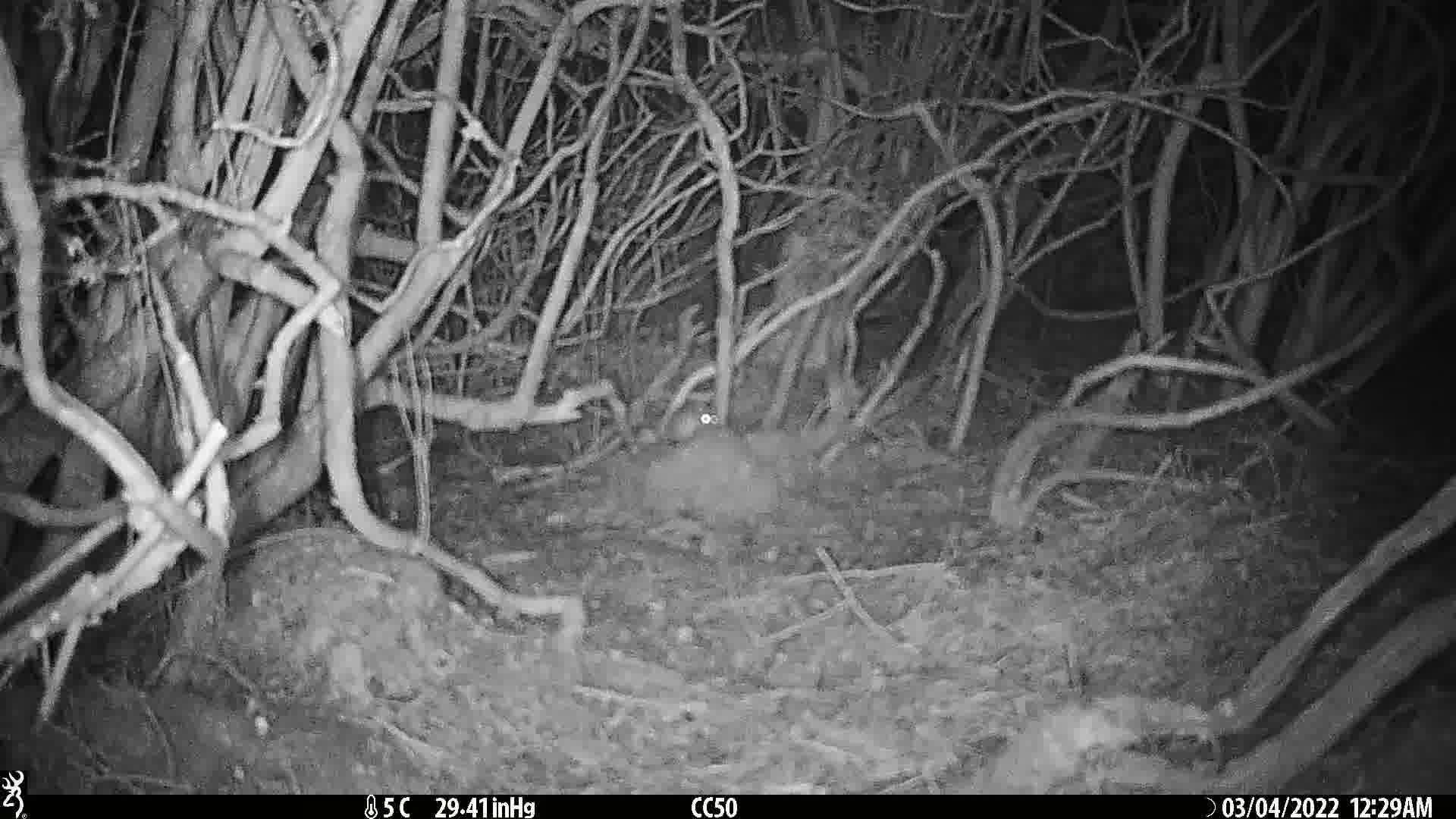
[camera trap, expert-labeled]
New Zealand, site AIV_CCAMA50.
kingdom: Animalia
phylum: Chordata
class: Mammalia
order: Rodentia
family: Muridae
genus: Mus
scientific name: Mus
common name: mouse